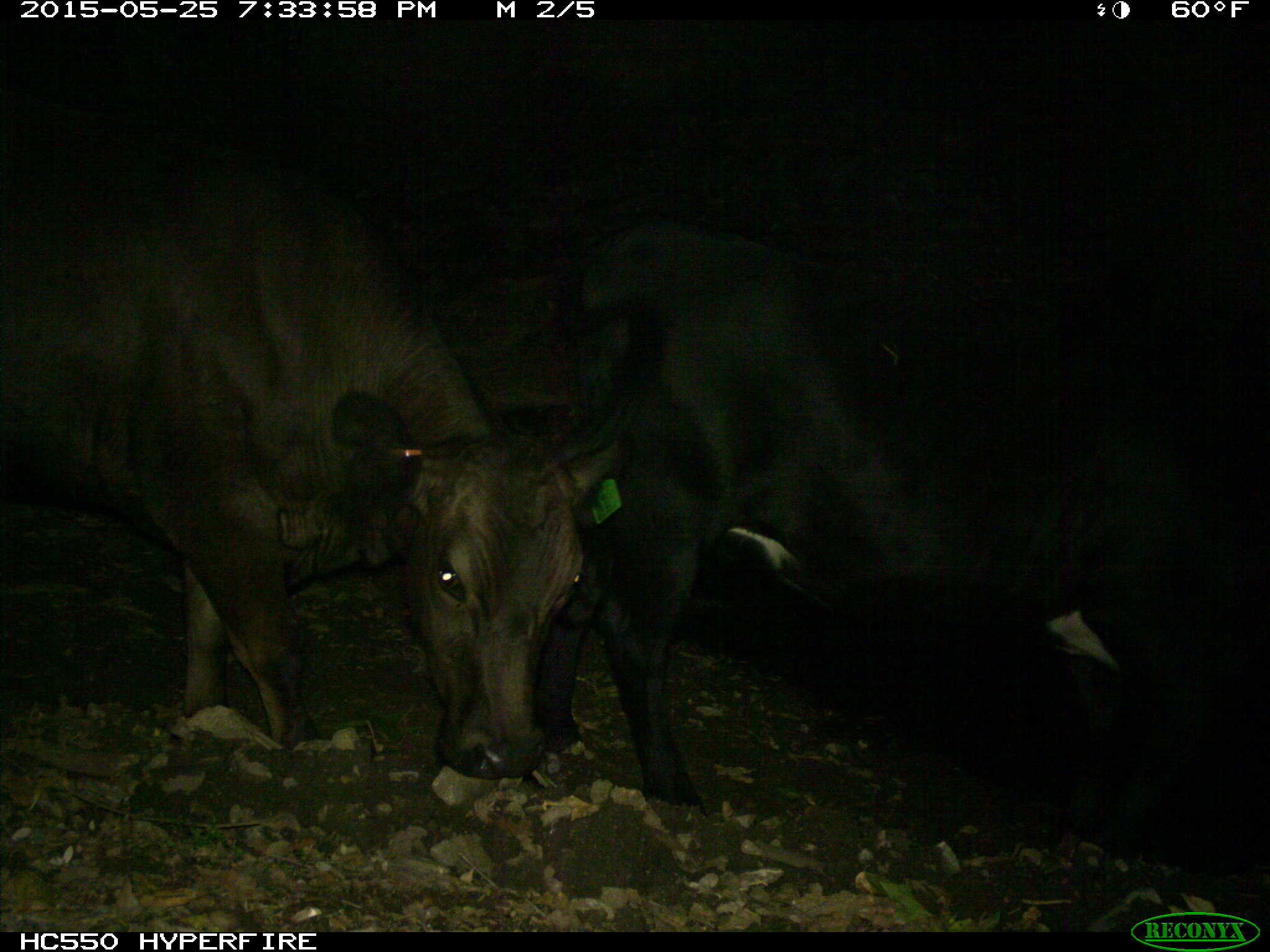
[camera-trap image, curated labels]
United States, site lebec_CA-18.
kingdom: Animalia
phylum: Chordata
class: Mammalia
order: Artiodactyla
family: Bovidae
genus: Bos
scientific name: Bos taurus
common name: domestic cow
Bos taurus (domestic cow).